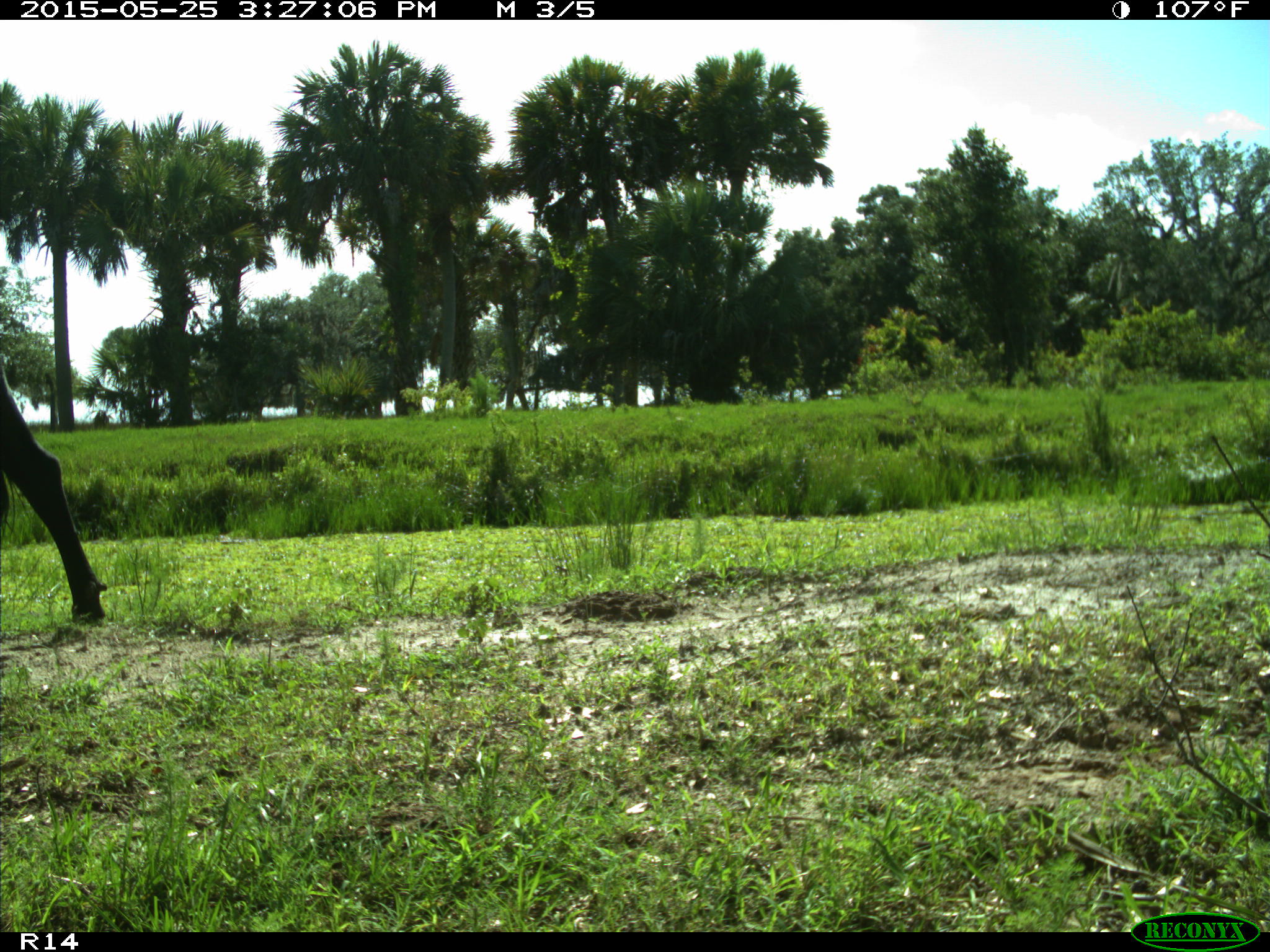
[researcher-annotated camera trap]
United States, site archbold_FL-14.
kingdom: Animalia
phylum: Chordata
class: Mammalia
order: Artiodactyla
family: Bovidae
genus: Bos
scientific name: Bos taurus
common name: domestic cow